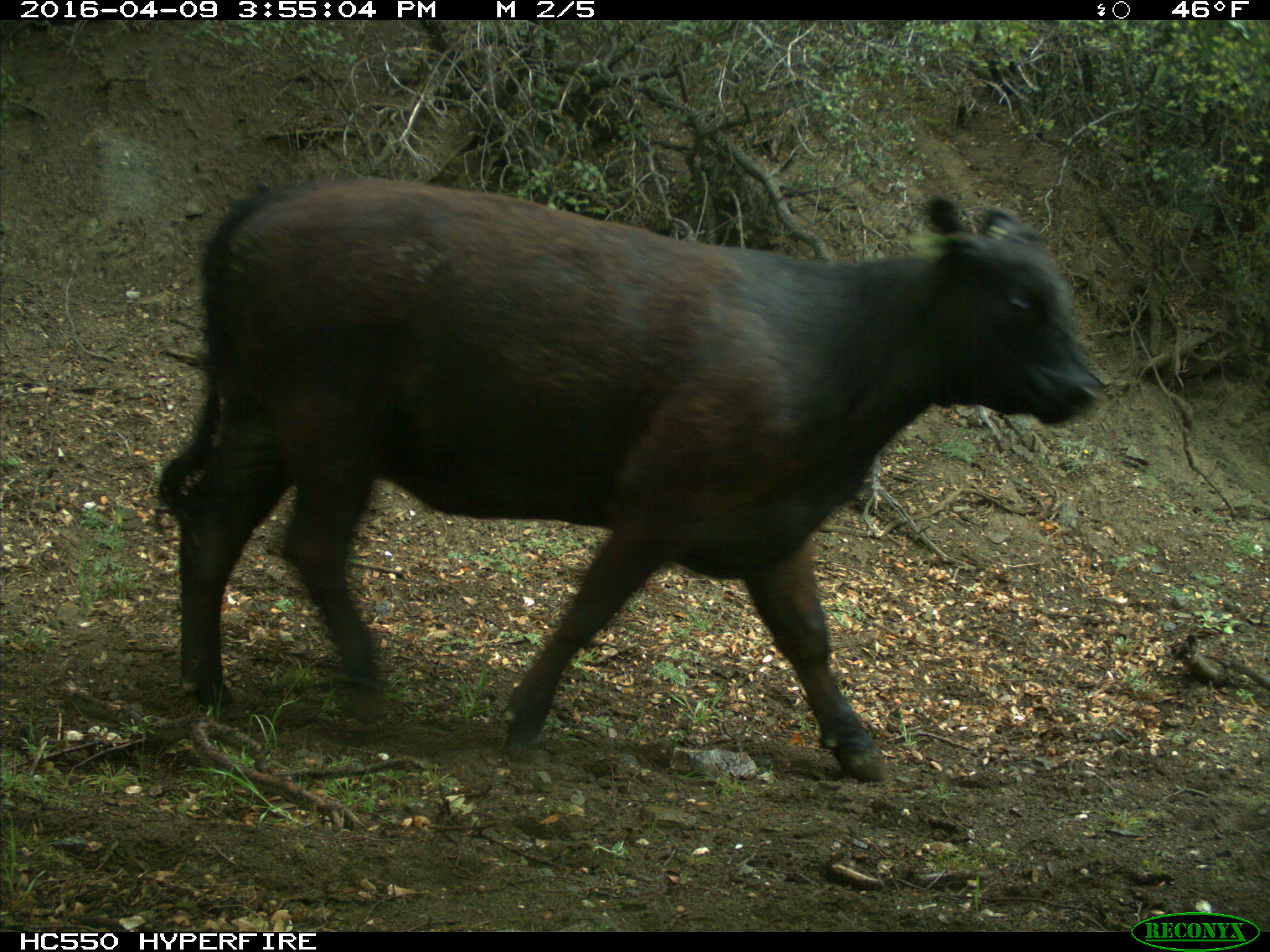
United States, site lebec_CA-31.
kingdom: Animalia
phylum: Chordata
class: Mammalia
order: Artiodactyla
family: Bovidae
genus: Bos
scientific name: Bos taurus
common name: domestic cow